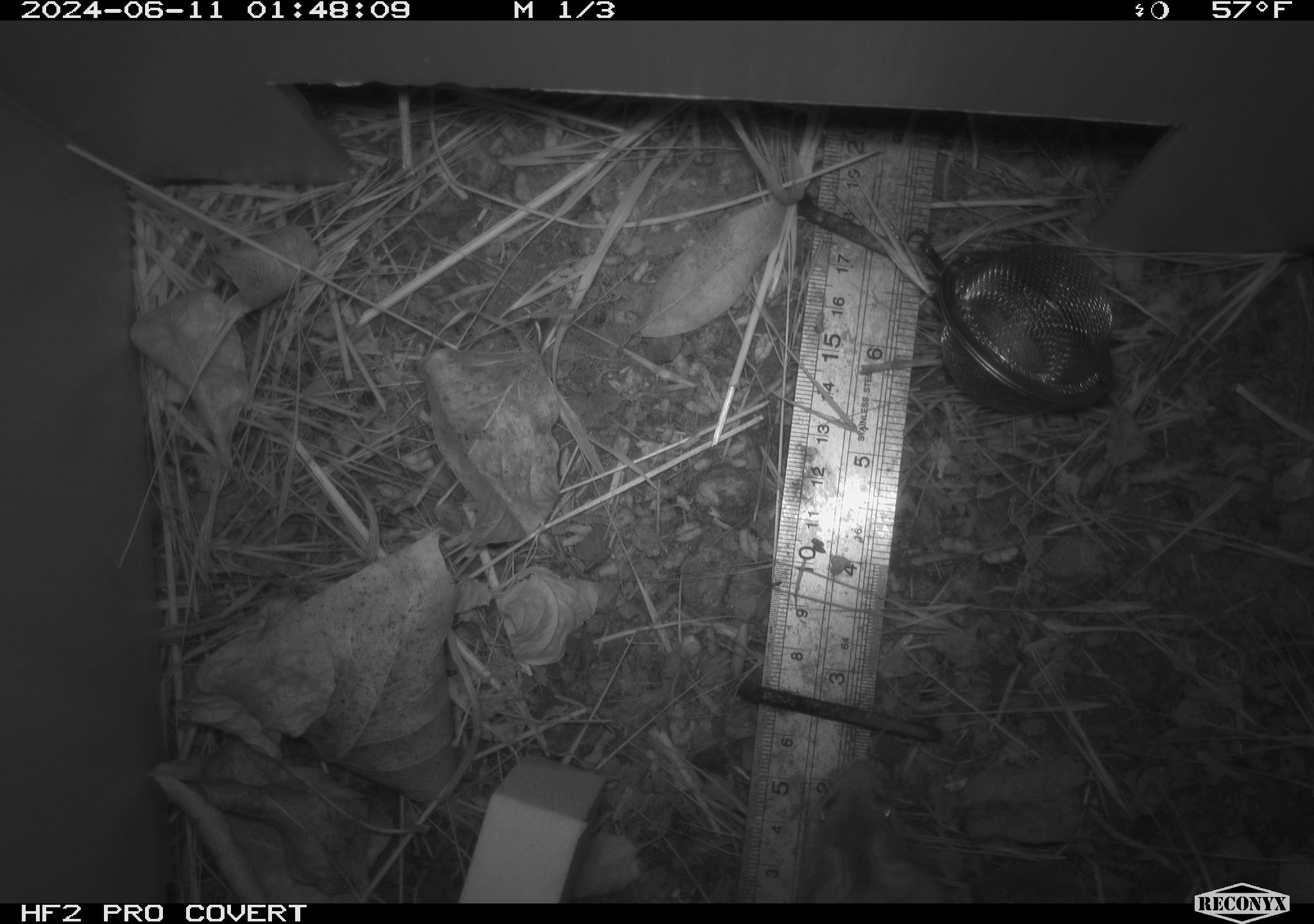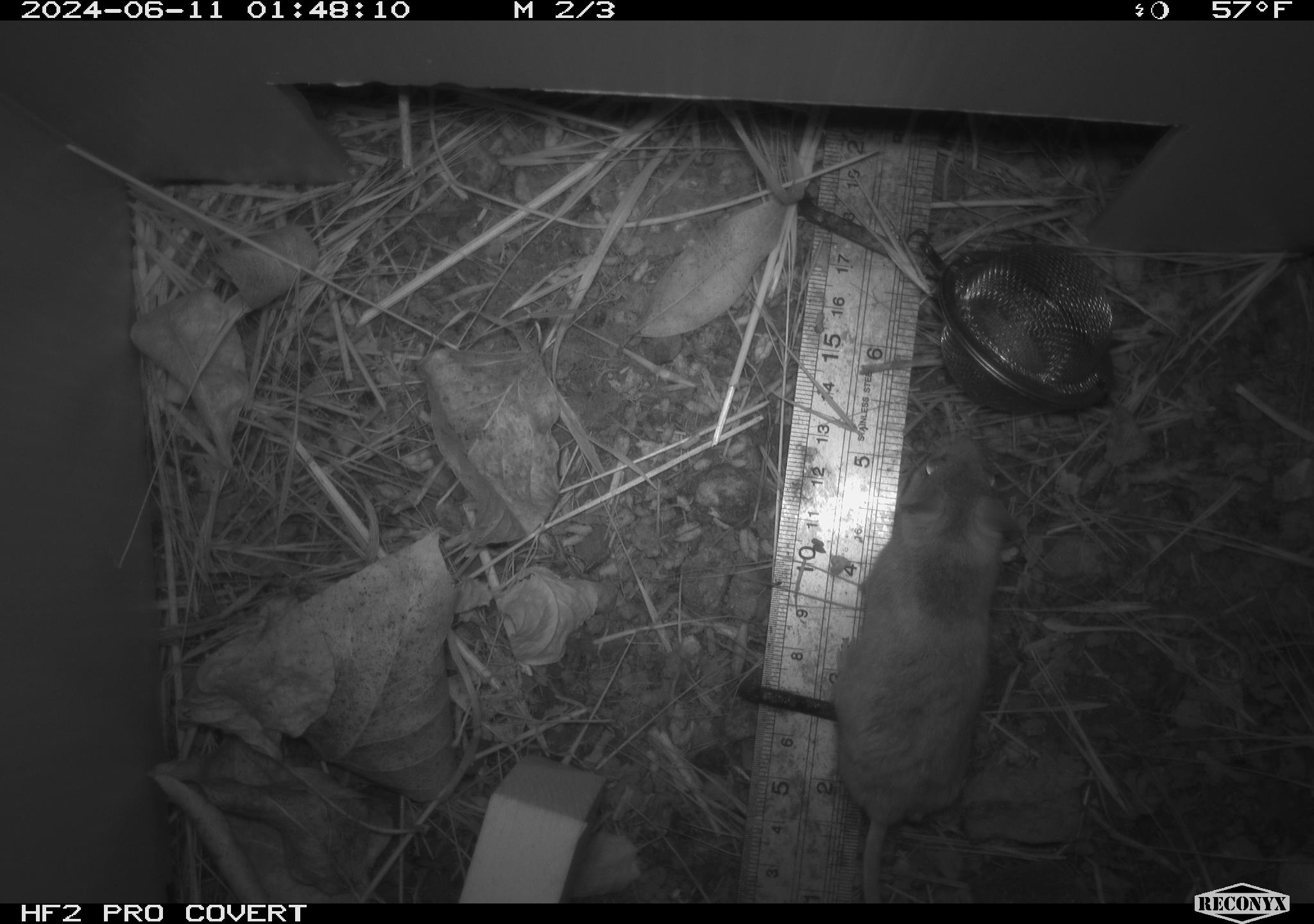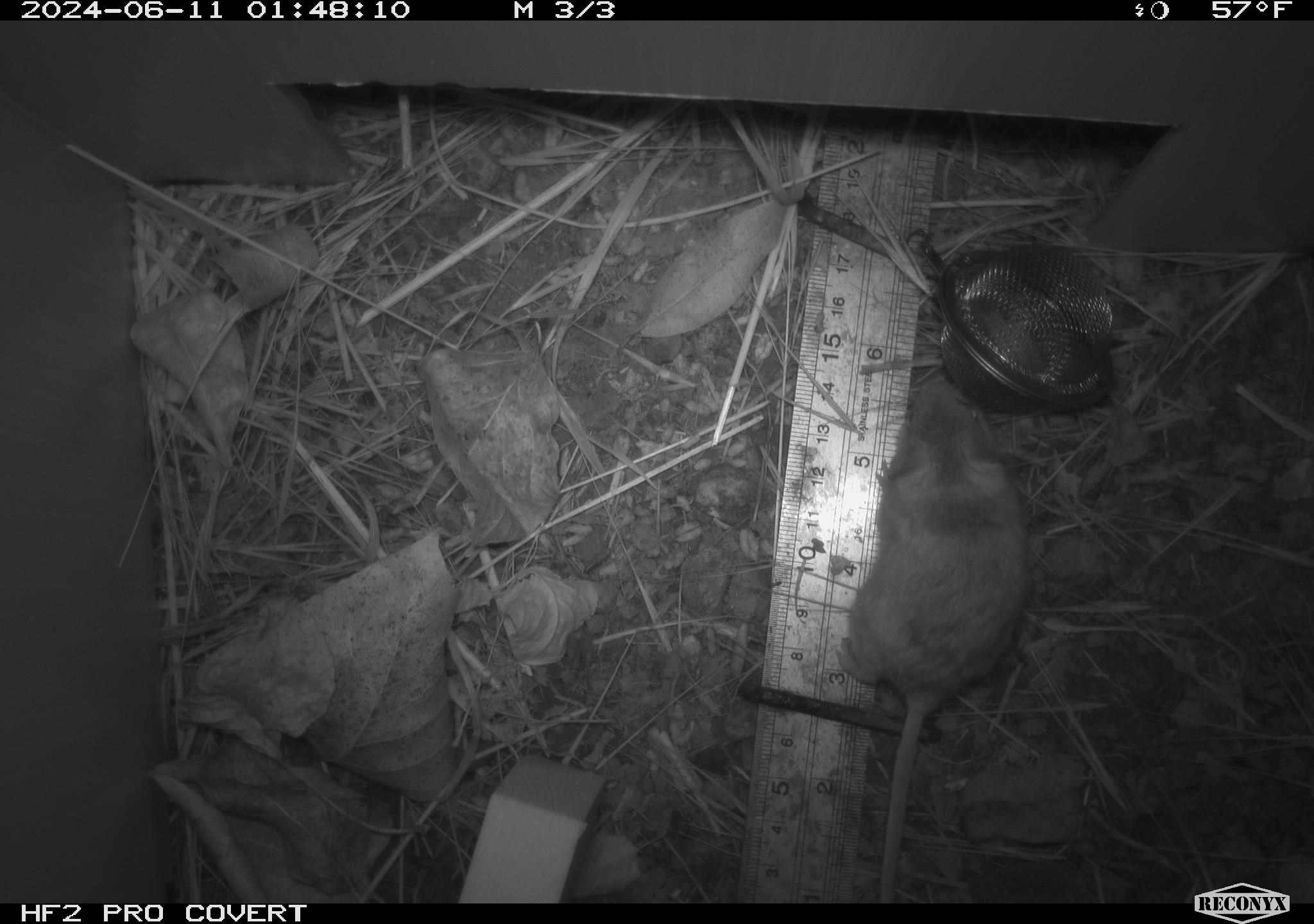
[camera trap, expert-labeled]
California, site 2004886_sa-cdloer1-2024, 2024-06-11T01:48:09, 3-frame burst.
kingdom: Animalia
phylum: Chordata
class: Mammalia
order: Rodentia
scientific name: Rodentia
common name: mouse species